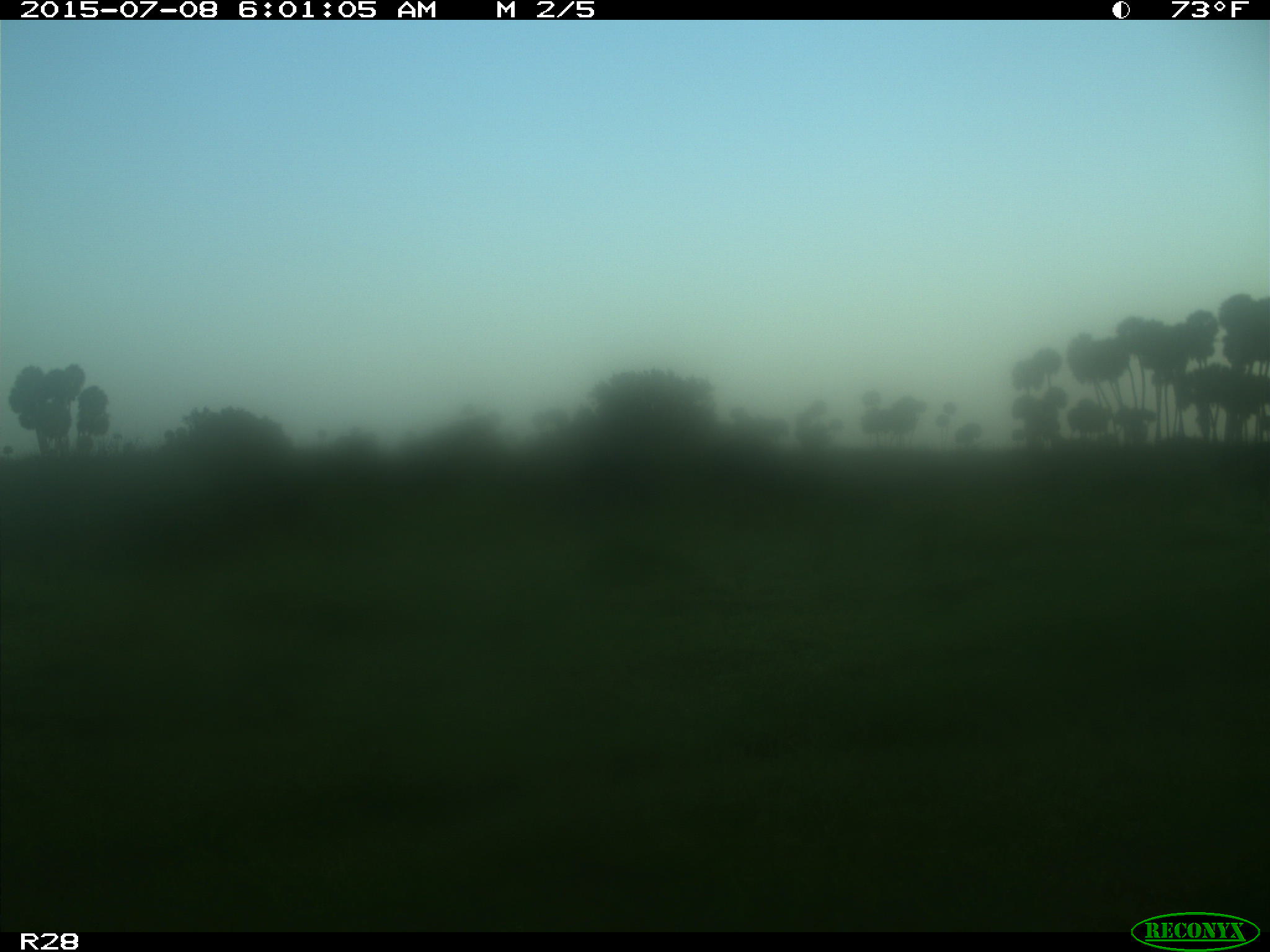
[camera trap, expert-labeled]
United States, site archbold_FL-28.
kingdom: Animalia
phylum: Chordata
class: Mammalia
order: Artiodactyla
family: Bovidae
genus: Bos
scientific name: Bos taurus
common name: domestic cow